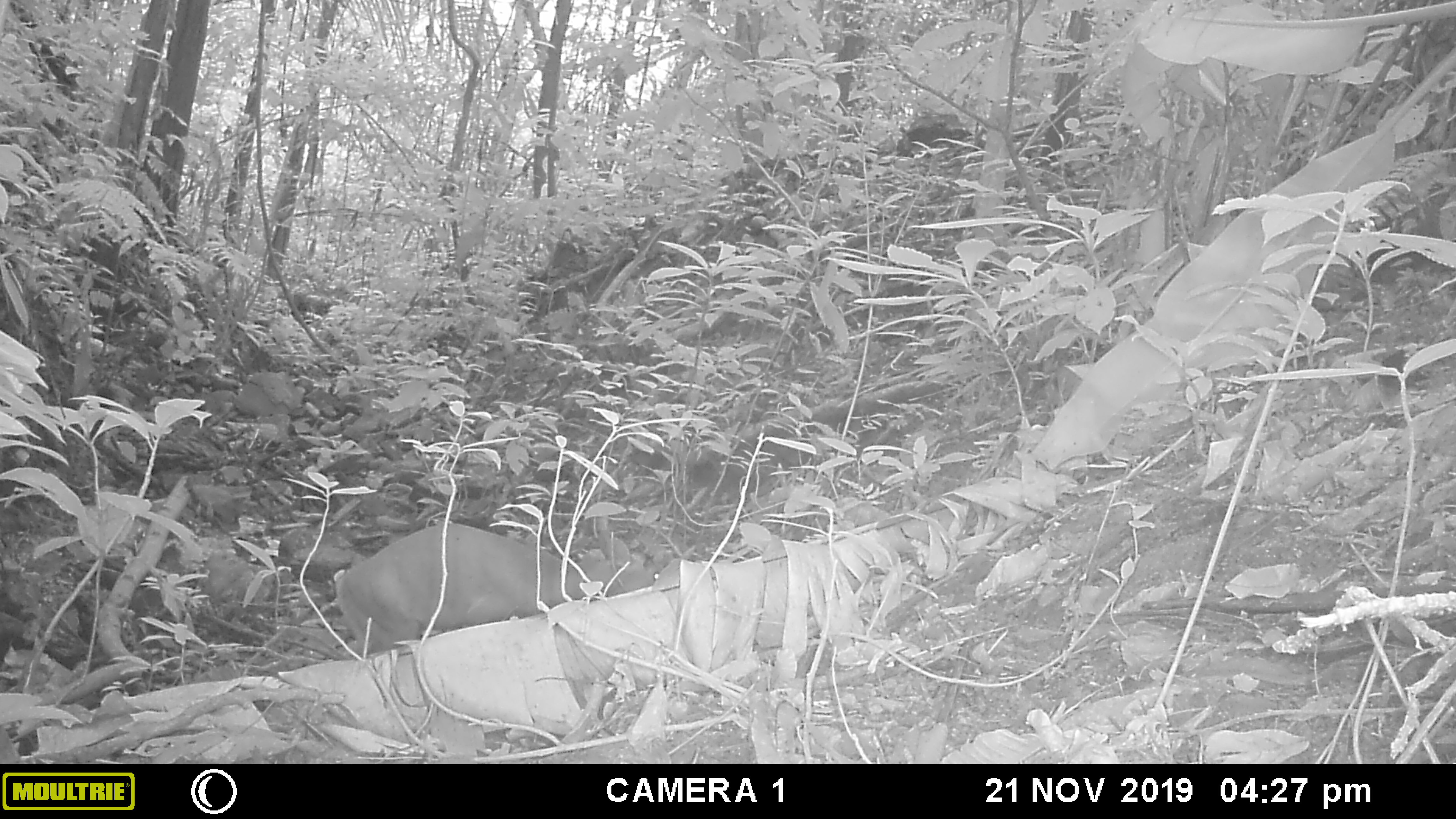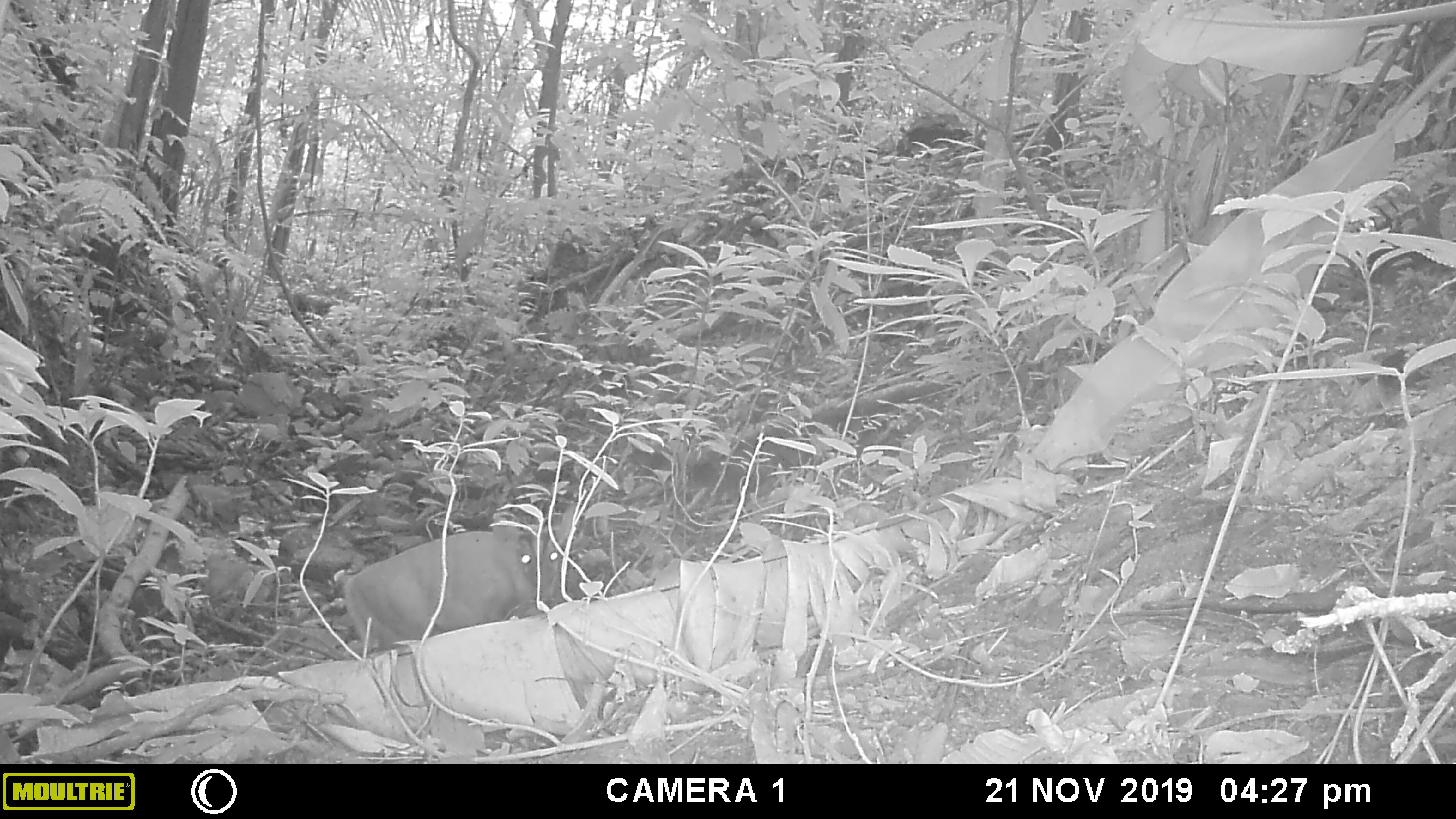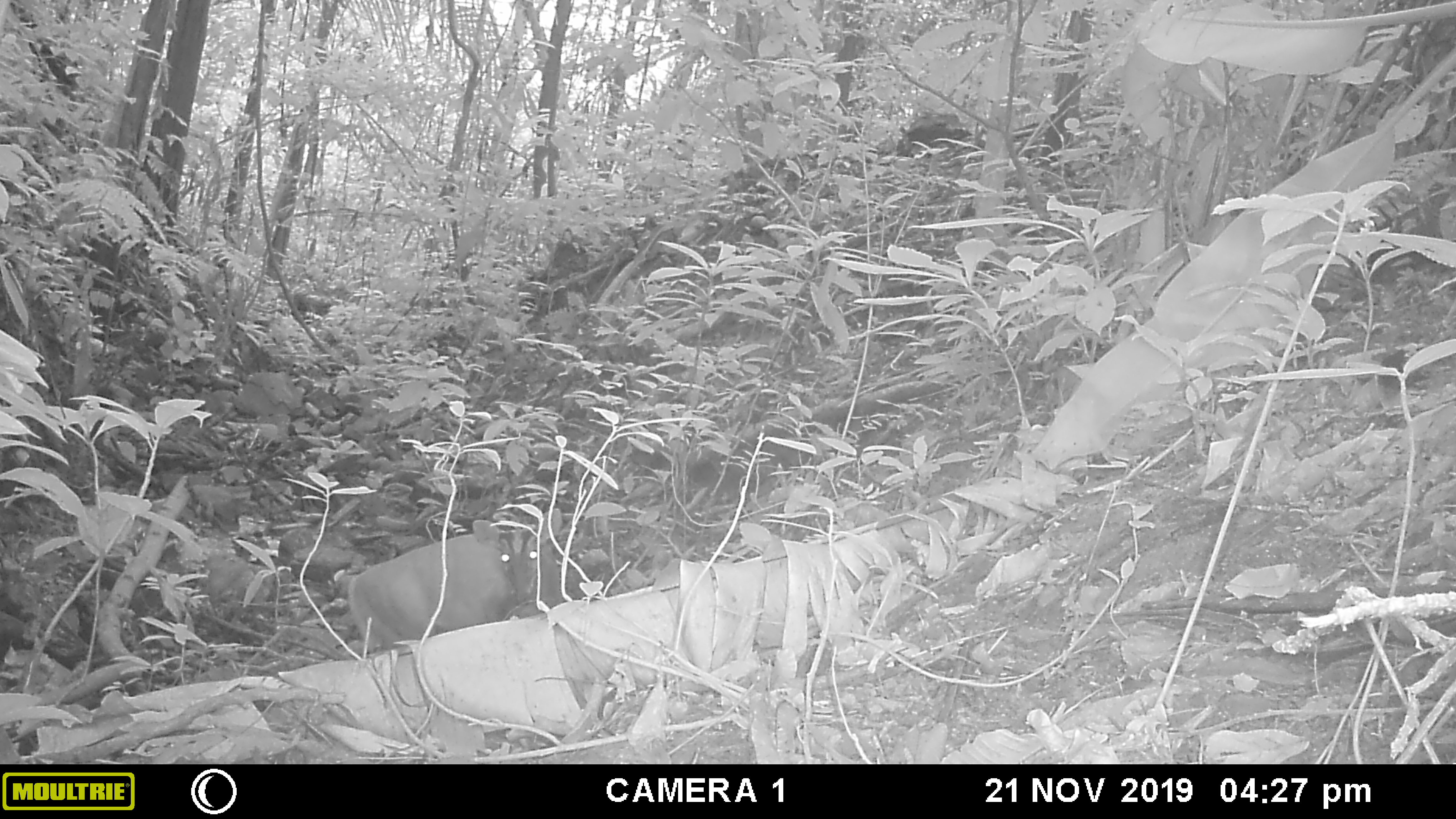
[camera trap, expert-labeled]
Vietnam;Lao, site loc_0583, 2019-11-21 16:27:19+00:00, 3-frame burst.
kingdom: Animalia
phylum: Chordata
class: Mammalia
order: Artiodactyla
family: Cervidae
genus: Muntiacus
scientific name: Muntiacus muntjak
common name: red muntjac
Red muntjac (Muntiacus muntjak). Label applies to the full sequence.